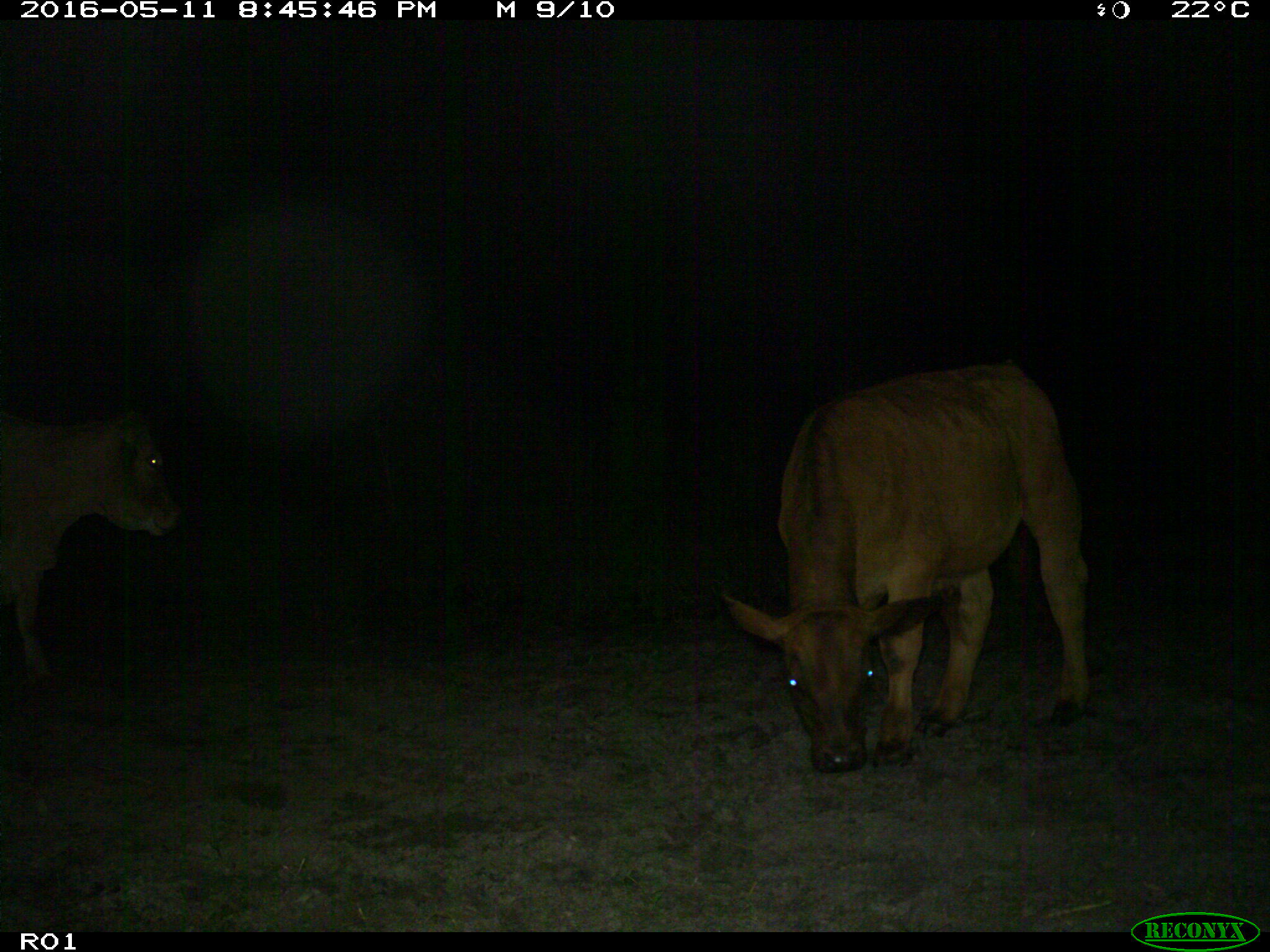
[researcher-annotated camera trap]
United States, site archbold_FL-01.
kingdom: Animalia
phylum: Chordata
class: Mammalia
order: Artiodactyla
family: Bovidae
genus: Bos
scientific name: Bos taurus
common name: domestic cow